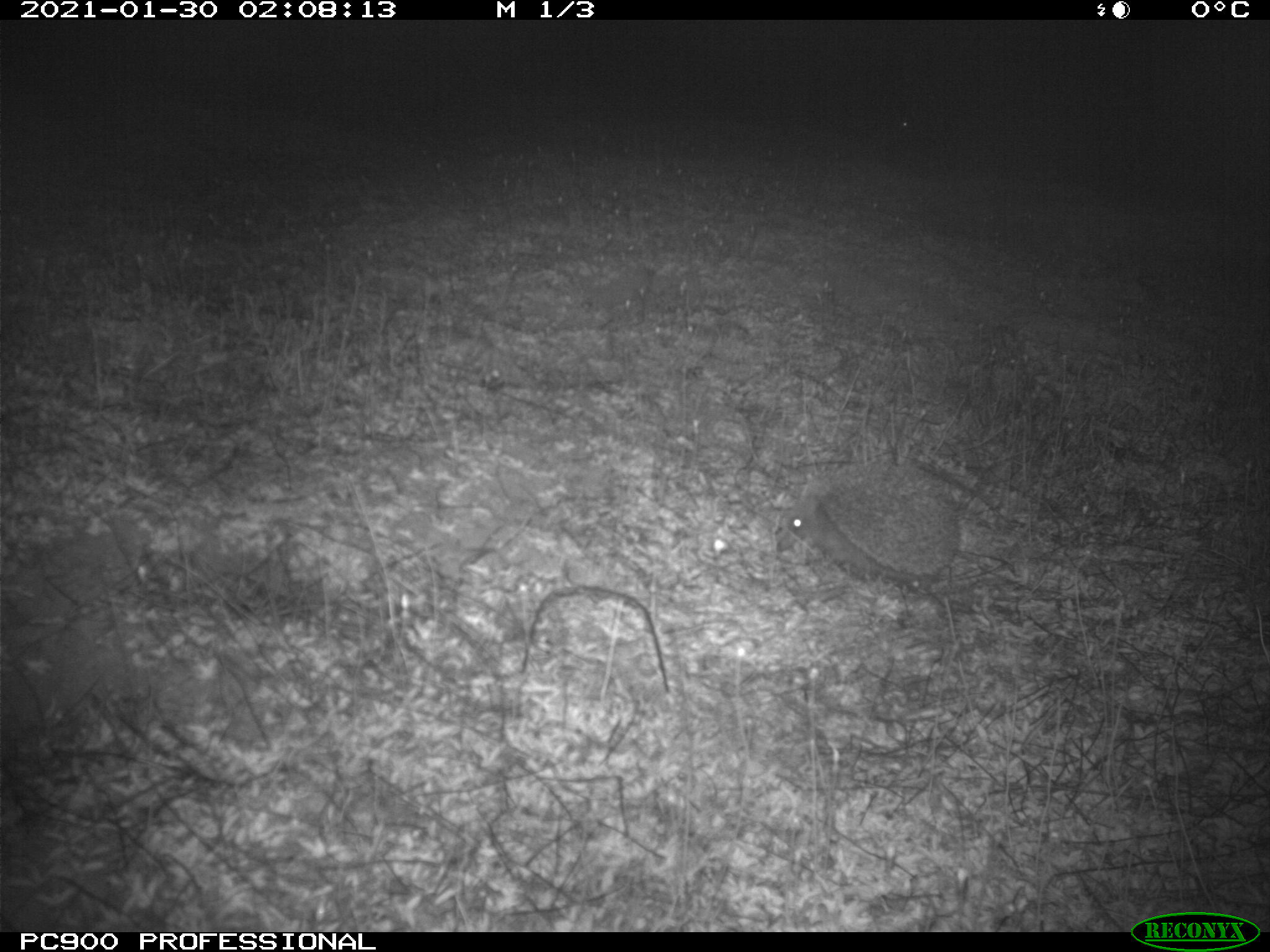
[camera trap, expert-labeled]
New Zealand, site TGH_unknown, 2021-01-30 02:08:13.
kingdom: Animalia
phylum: Chordata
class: Mammalia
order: Eulipotyphla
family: Erinaceidae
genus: Erinaceus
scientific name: Erinaceus europaeus europaeus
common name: european hedgehog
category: hedgehog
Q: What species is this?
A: Hedgehog (european hedgehog) (Erinaceus europaeus europaeus).